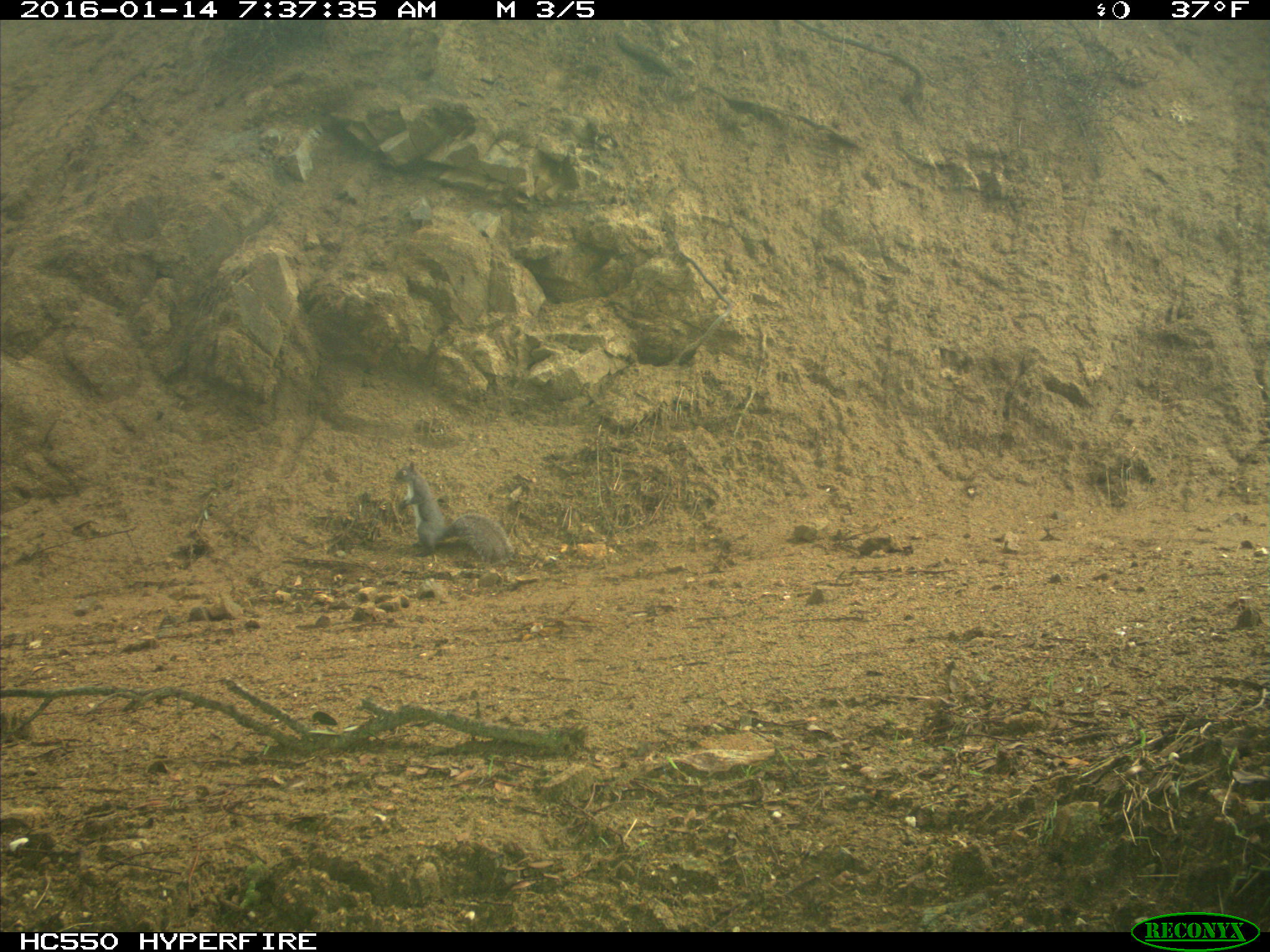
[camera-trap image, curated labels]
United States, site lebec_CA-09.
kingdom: Animalia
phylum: Chordata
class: Mammalia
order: Rodentia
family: Sciuridae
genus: Sciurus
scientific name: Sciurus carolinensis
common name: eastern gray squirrel